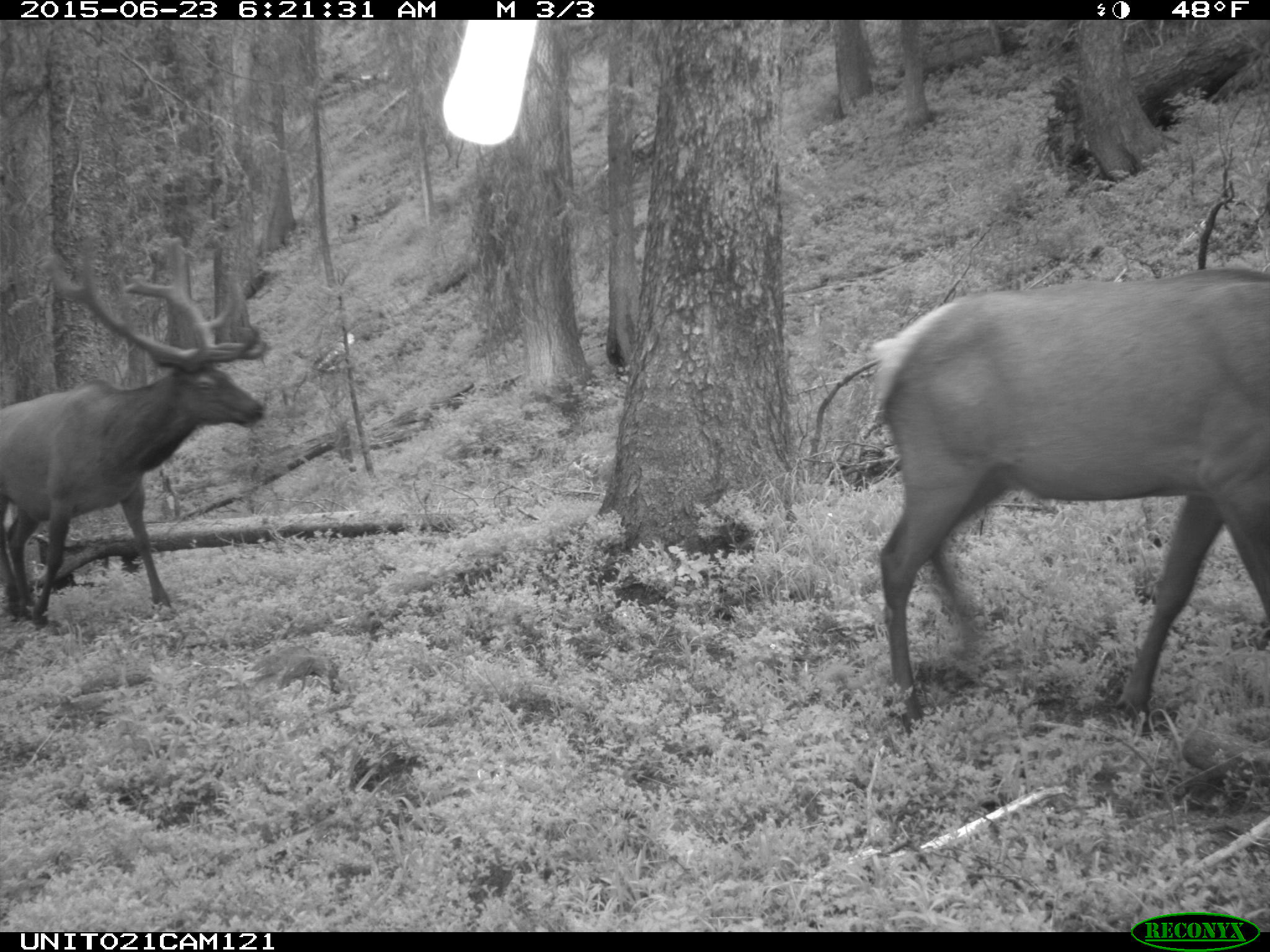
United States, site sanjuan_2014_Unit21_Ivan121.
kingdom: Animalia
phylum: Chordata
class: Mammalia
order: Artiodactyla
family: Cervidae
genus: Cervus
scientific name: Cervus elaphus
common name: red deer